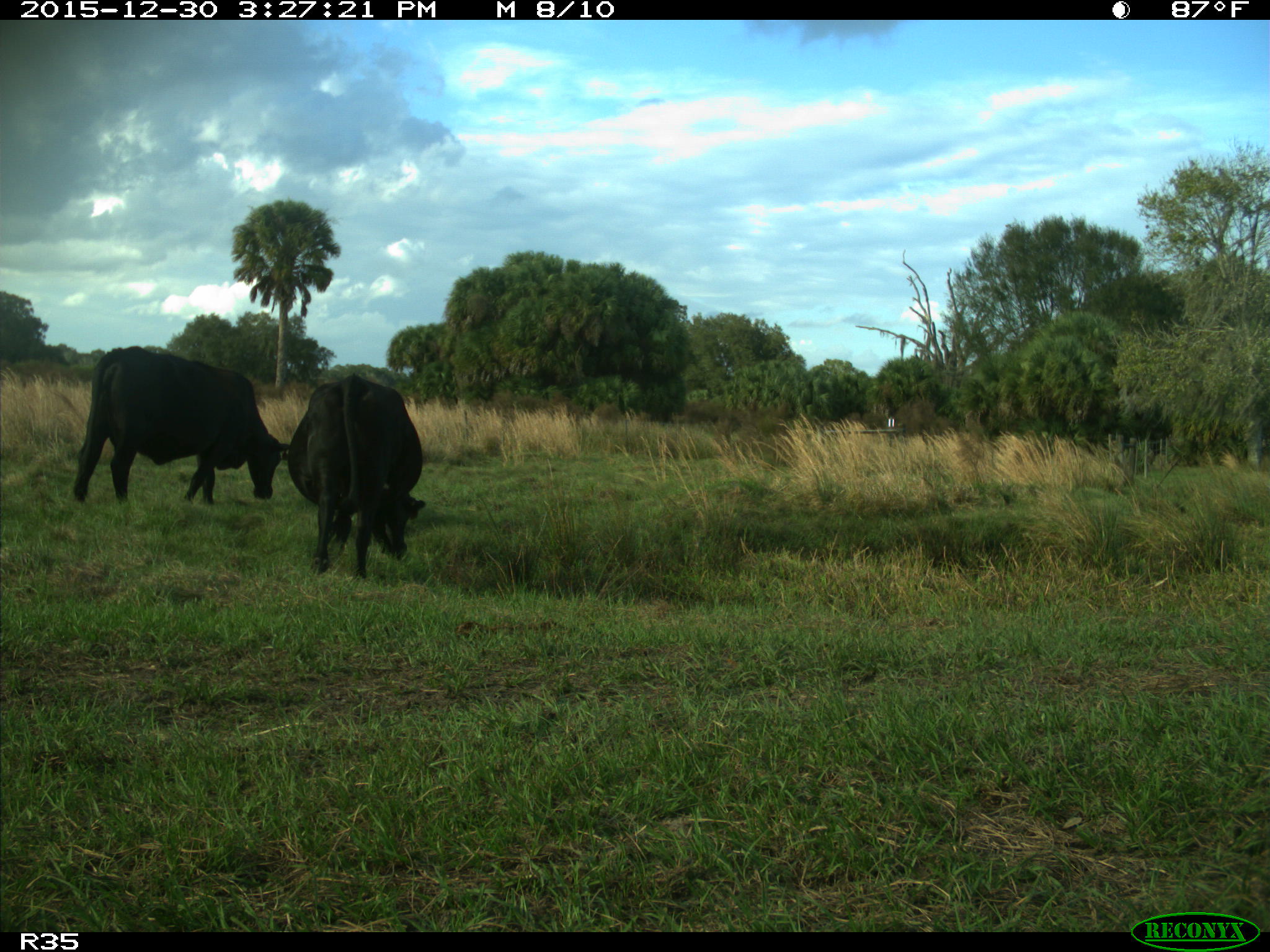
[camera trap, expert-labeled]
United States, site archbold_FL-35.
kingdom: Animalia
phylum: Chordata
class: Mammalia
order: Artiodactyla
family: Bovidae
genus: Bos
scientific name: Bos taurus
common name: domestic cow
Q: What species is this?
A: Bos taurus (domestic cow).